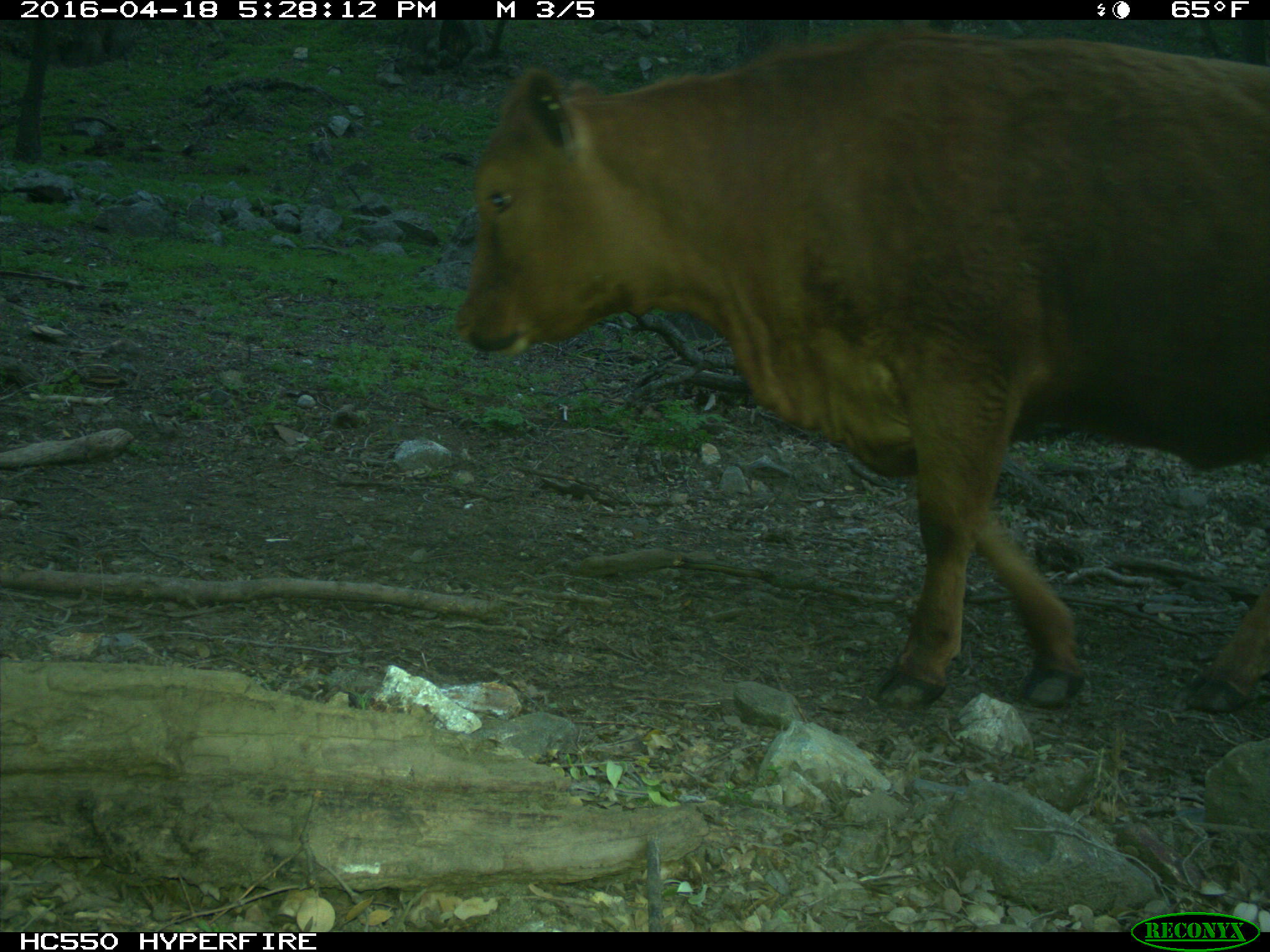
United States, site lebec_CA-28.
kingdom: Animalia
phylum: Chordata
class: Mammalia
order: Artiodactyla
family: Bovidae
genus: Bos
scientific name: Bos taurus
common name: domestic cow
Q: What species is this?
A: Bos taurus (domestic cow).